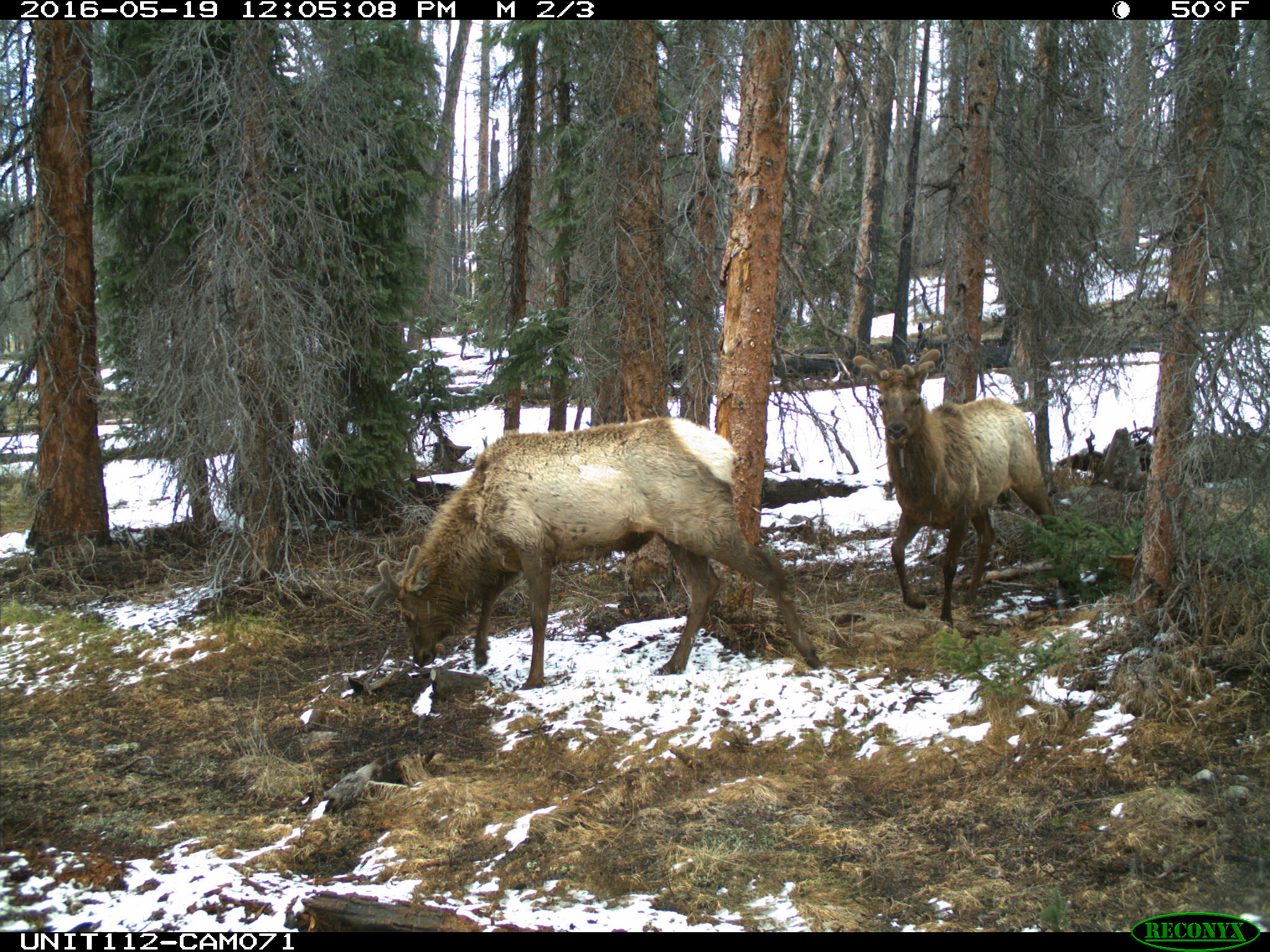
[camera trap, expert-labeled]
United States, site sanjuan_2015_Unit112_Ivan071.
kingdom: Animalia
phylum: Chordata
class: Mammalia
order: Artiodactyla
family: Cervidae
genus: Cervus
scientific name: Cervus elaphus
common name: red deer